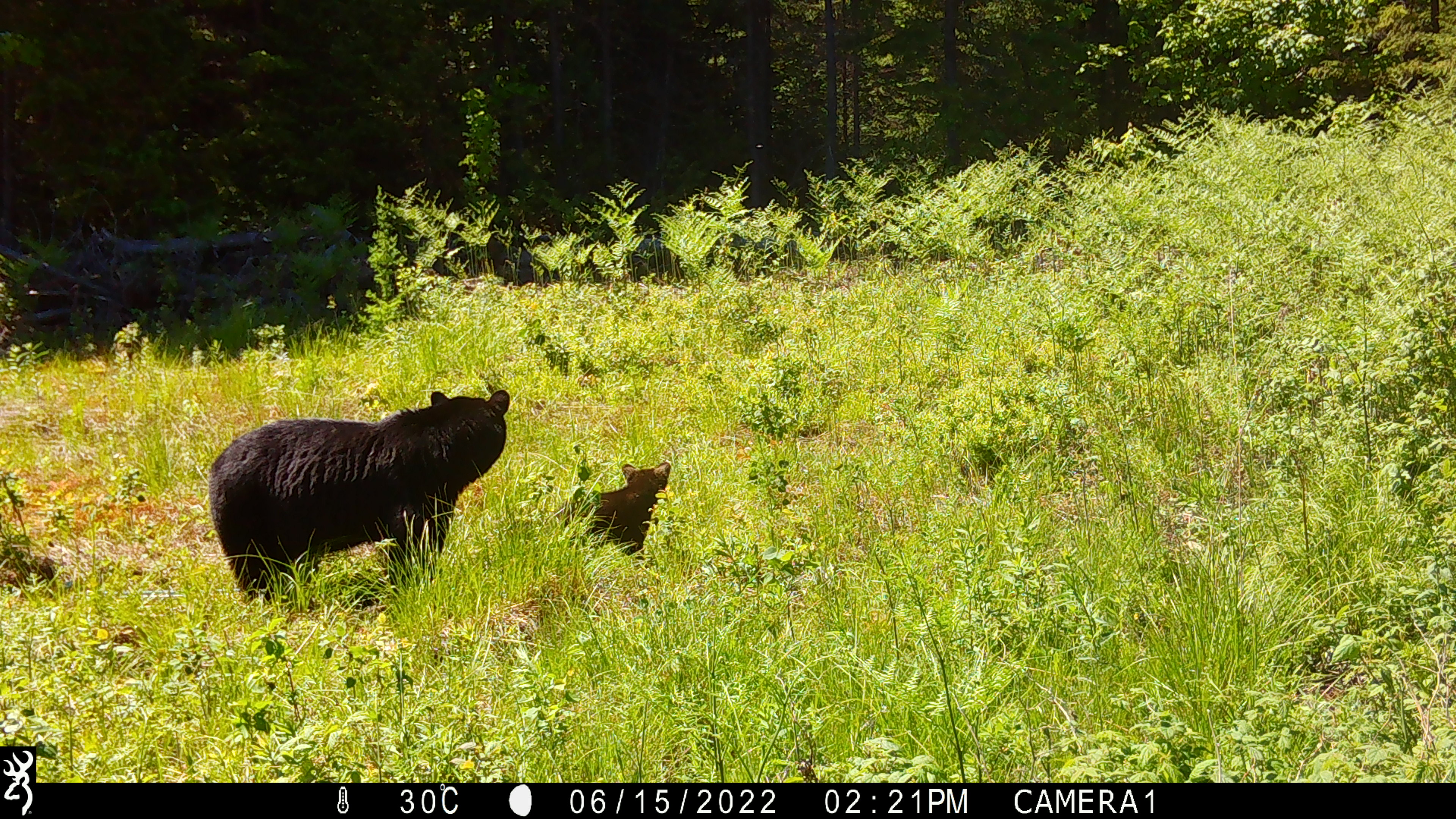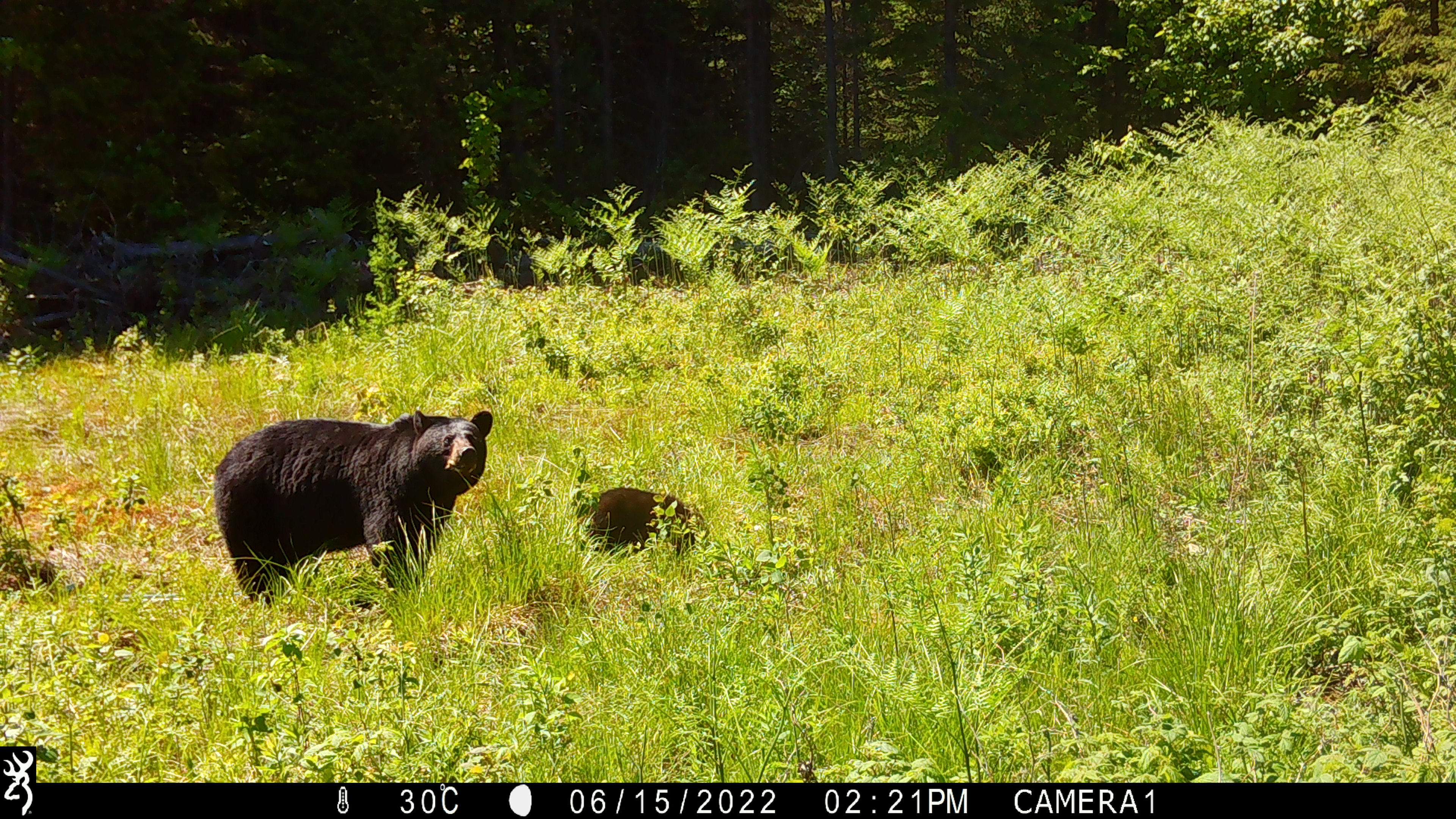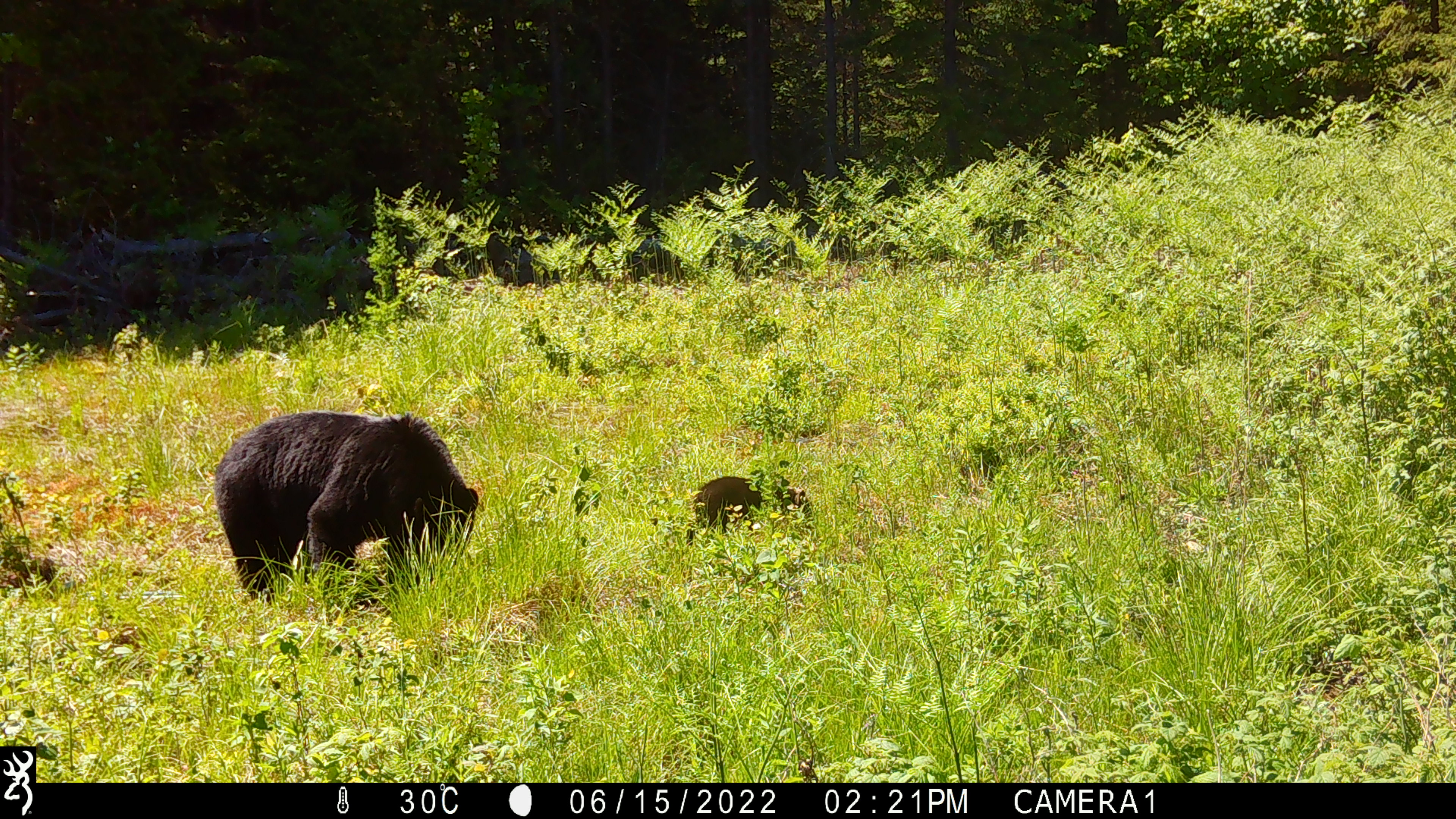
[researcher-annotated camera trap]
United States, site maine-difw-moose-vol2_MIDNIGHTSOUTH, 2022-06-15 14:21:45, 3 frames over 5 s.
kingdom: Animalia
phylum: Chordata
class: Mammalia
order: Carnivora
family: Ursidae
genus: Ursus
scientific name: Ursus americanus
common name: black bear